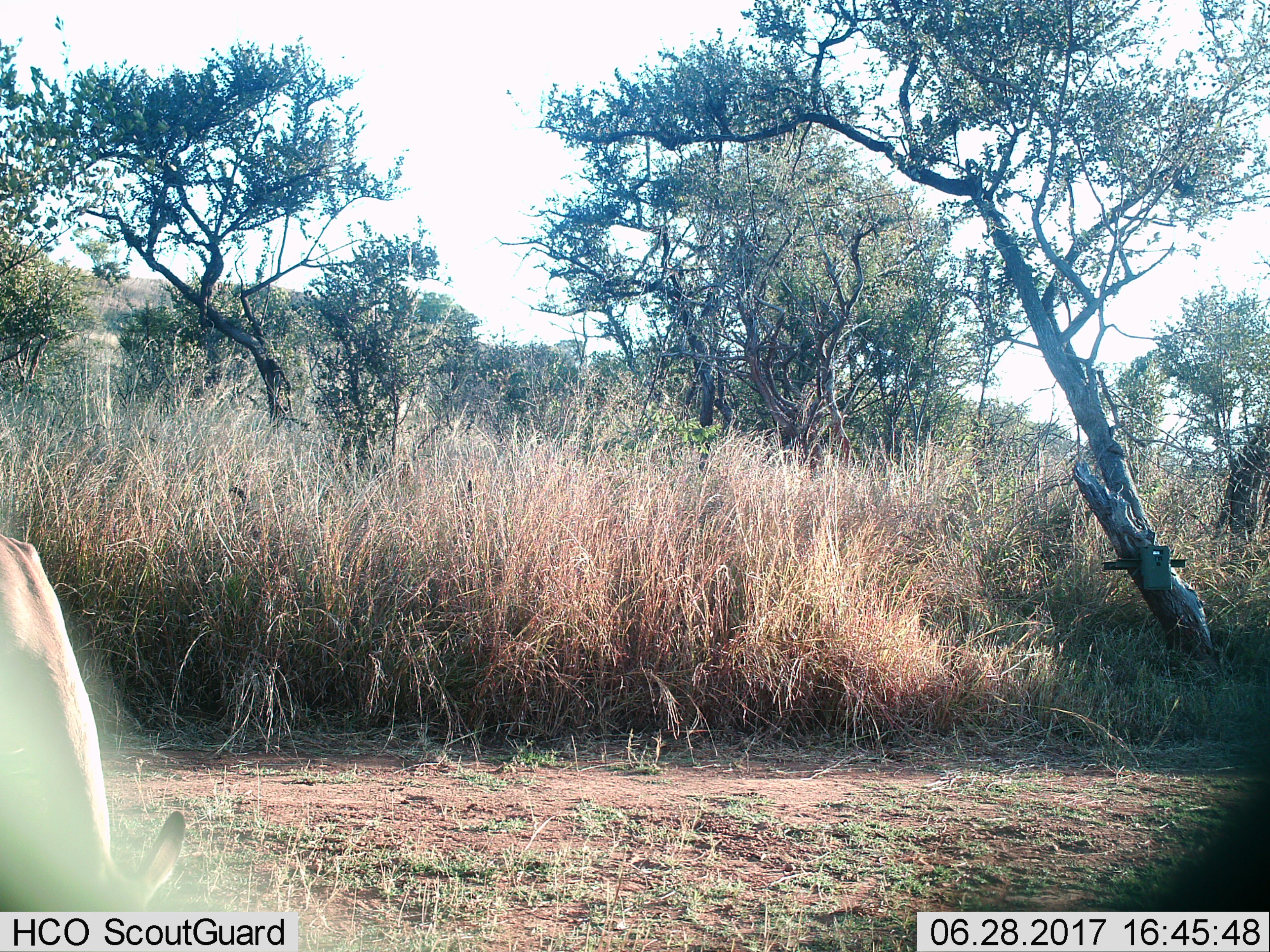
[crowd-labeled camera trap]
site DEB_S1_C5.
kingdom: Animalia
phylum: Chordata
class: Mammalia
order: Artiodactyla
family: Bovidae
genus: Aepyceros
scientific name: Aepyceros melampus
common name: impala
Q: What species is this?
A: Impala (Aepyceros melampus).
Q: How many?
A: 1.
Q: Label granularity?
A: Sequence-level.